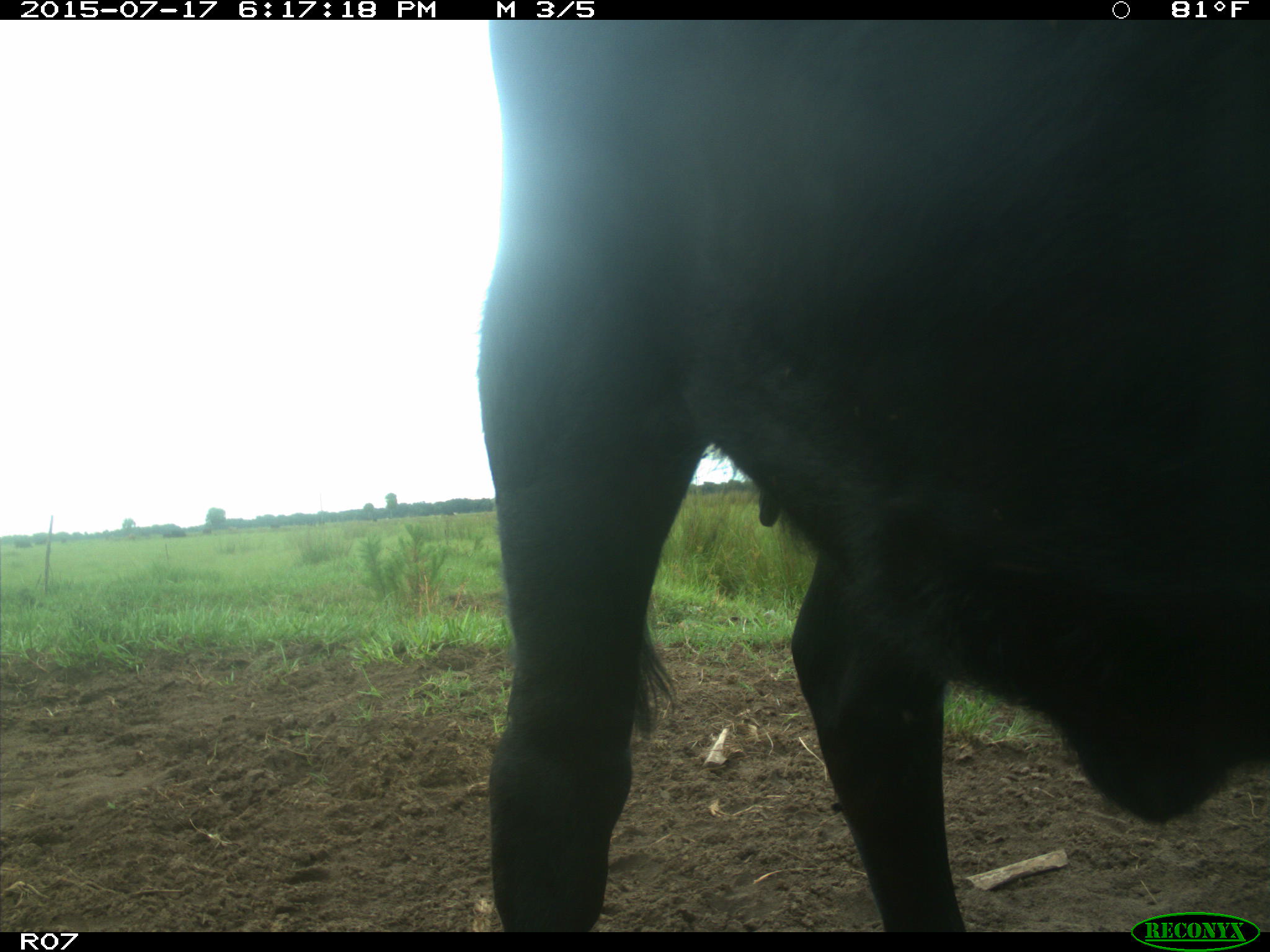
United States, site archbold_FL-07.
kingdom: Animalia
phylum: Chordata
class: Mammalia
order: Artiodactyla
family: Bovidae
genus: Bos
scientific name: Bos taurus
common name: domestic cow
Bos taurus (domestic cow).